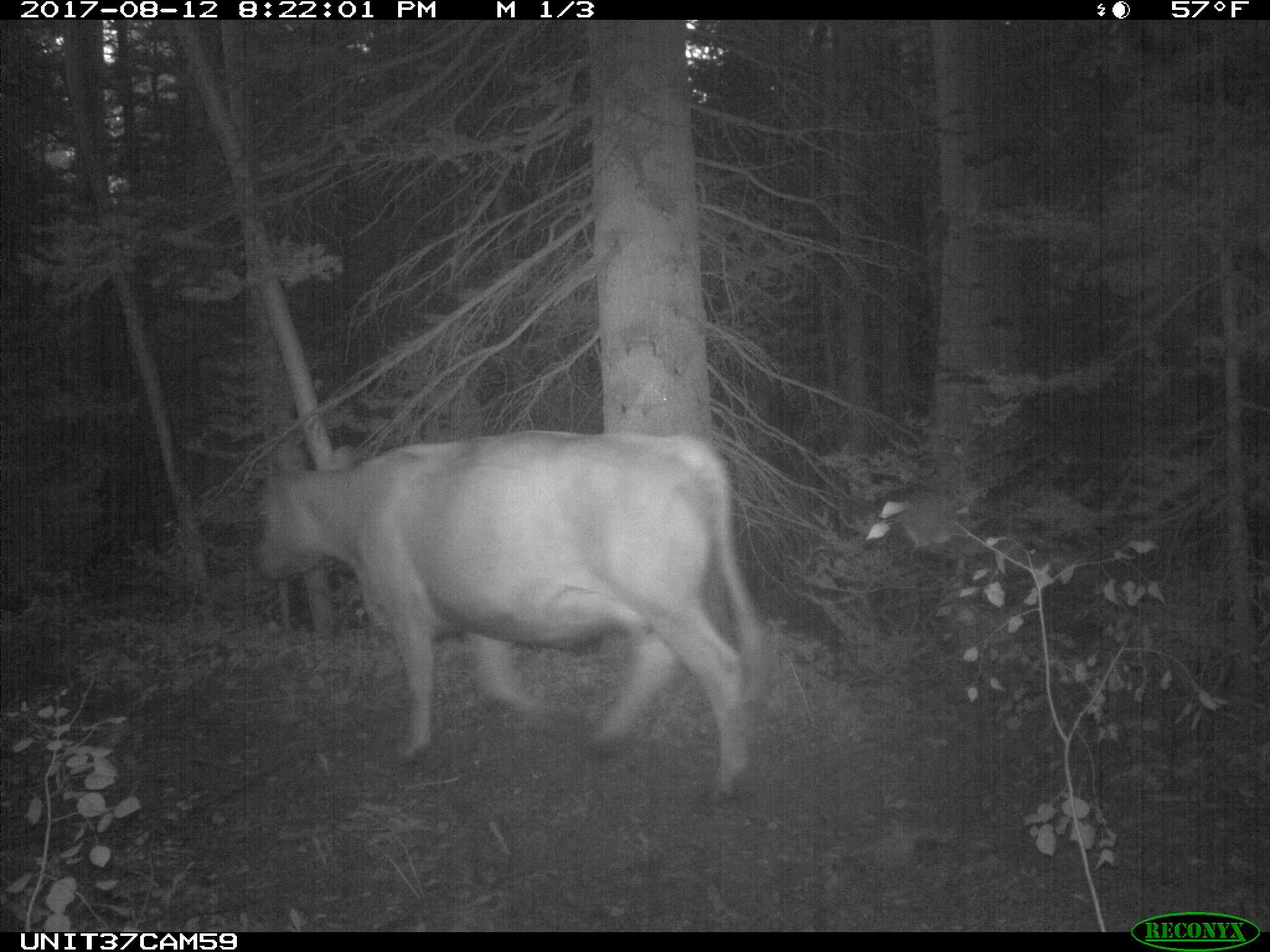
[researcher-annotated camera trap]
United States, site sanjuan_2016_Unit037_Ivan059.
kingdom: Animalia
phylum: Chordata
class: Mammalia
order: Artiodactyla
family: Bovidae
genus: Bos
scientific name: Bos taurus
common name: domestic cow